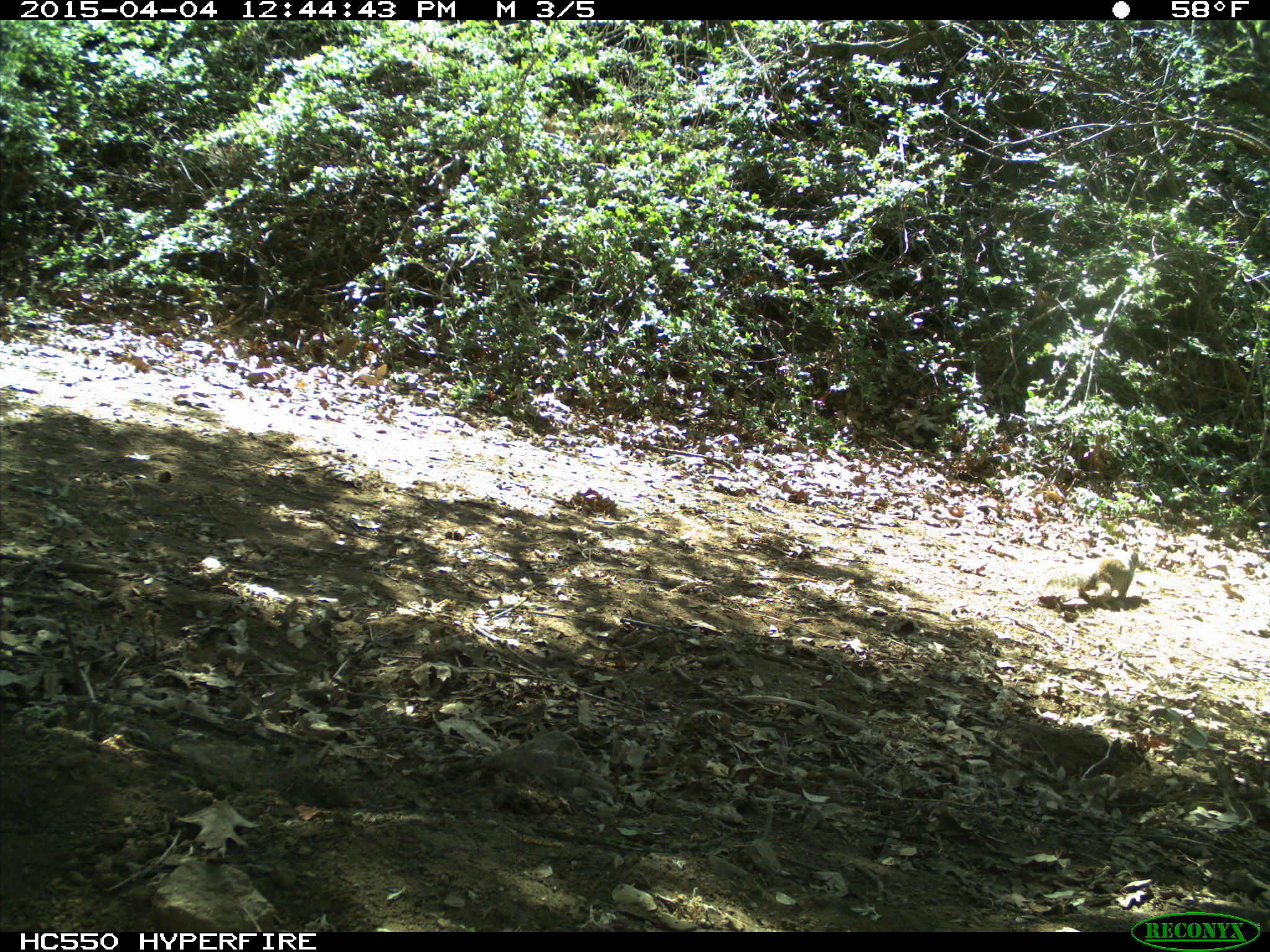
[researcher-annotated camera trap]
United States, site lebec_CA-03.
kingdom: Animalia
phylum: Chordata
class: Mammalia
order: Rodentia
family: Sciuridae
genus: Otospermophilus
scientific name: Otospermophilus beecheyi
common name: california ground squirrel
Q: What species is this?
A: Otospermophilus beecheyi (california ground squirrel).